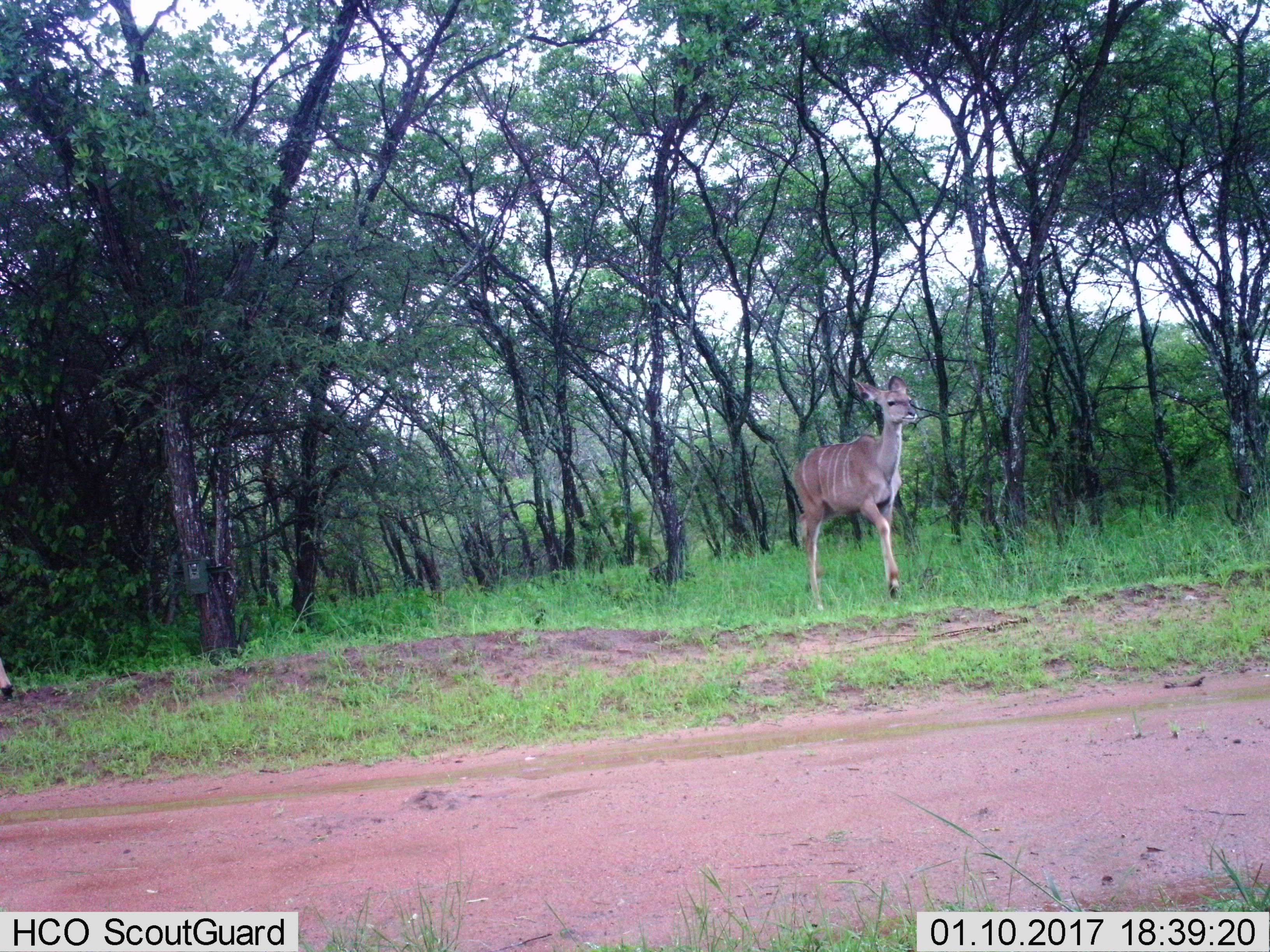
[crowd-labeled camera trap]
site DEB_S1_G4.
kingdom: Animalia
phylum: Chordata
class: Mammalia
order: Artiodactyla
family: Bovidae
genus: Tragelaphus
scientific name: Tragelaphus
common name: kudu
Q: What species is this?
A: Kudu (Tragelaphus).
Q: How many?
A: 1.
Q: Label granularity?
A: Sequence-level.